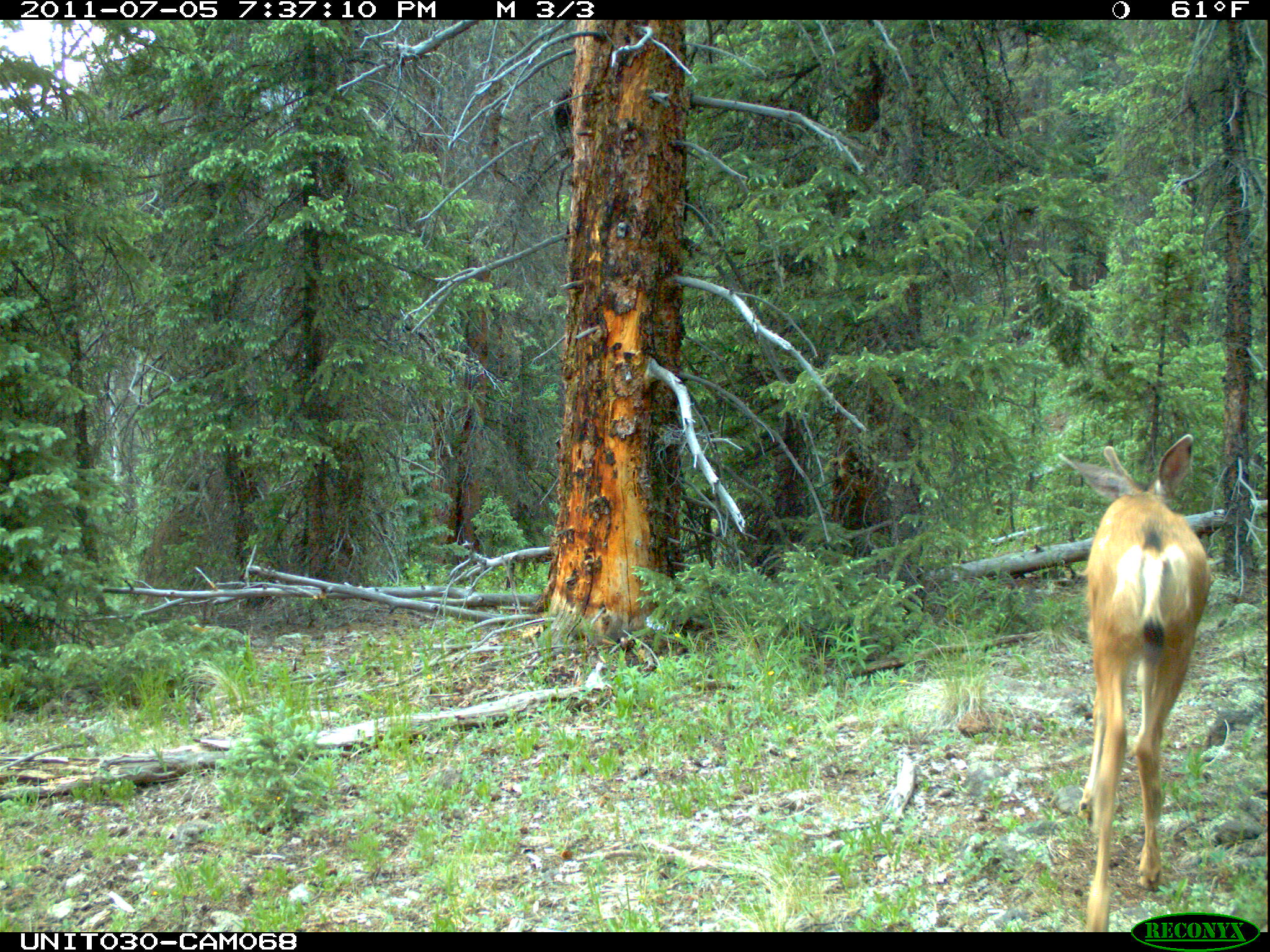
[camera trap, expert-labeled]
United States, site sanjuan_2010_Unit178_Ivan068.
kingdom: Animalia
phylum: Chordata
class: Mammalia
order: Artiodactyla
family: Cervidae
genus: Odocoileus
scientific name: Odocoileus hemionus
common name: mule deer